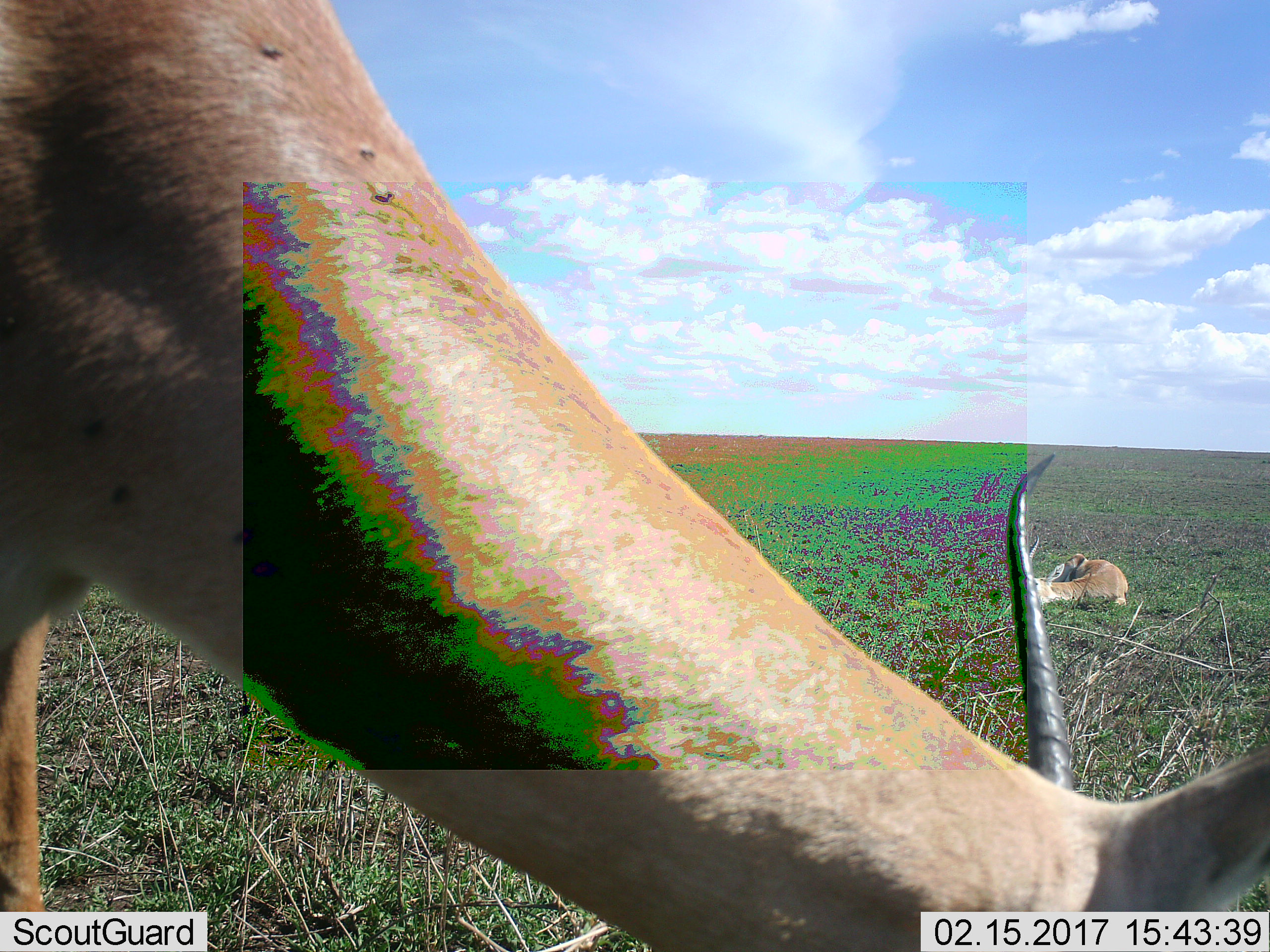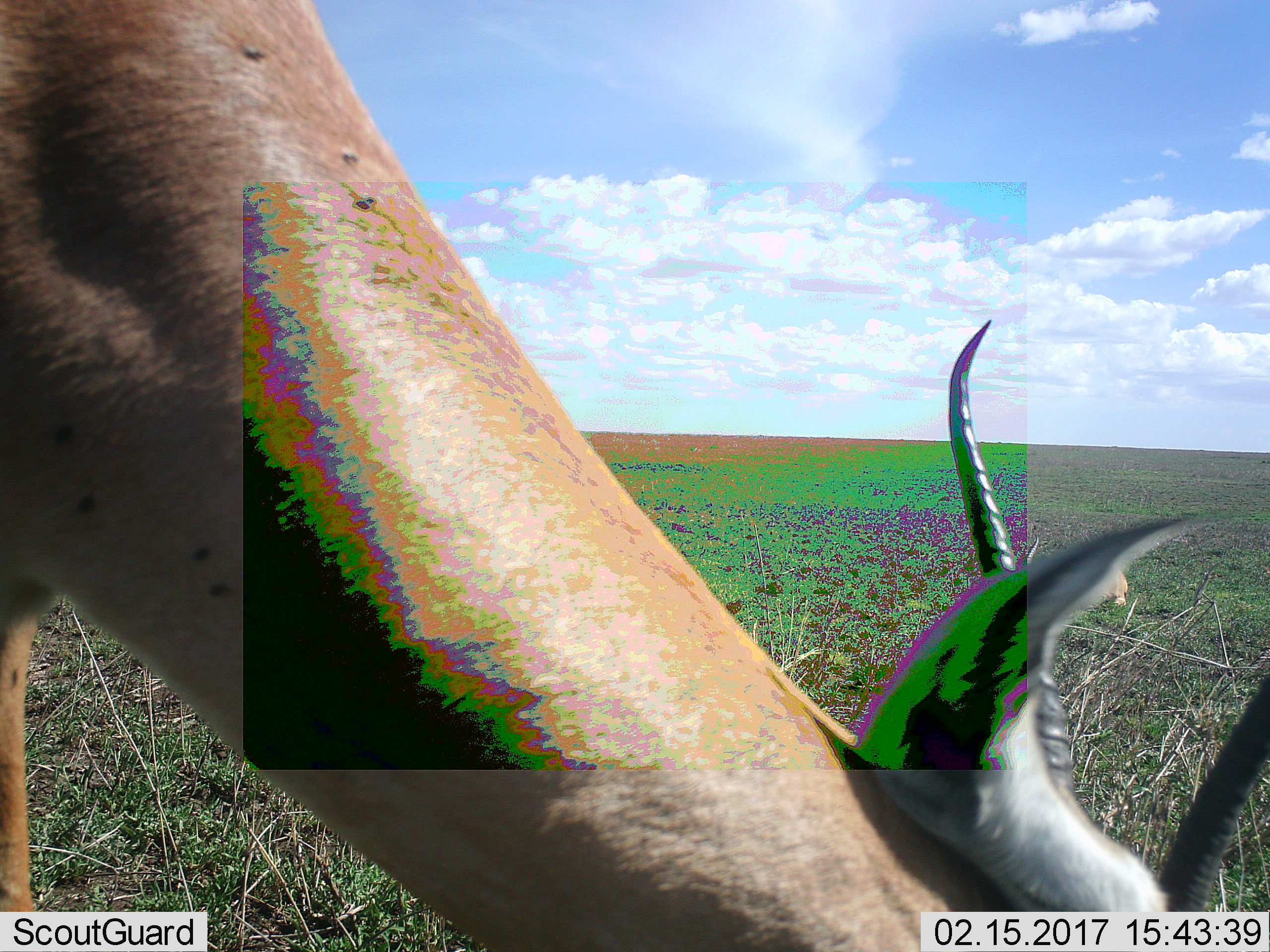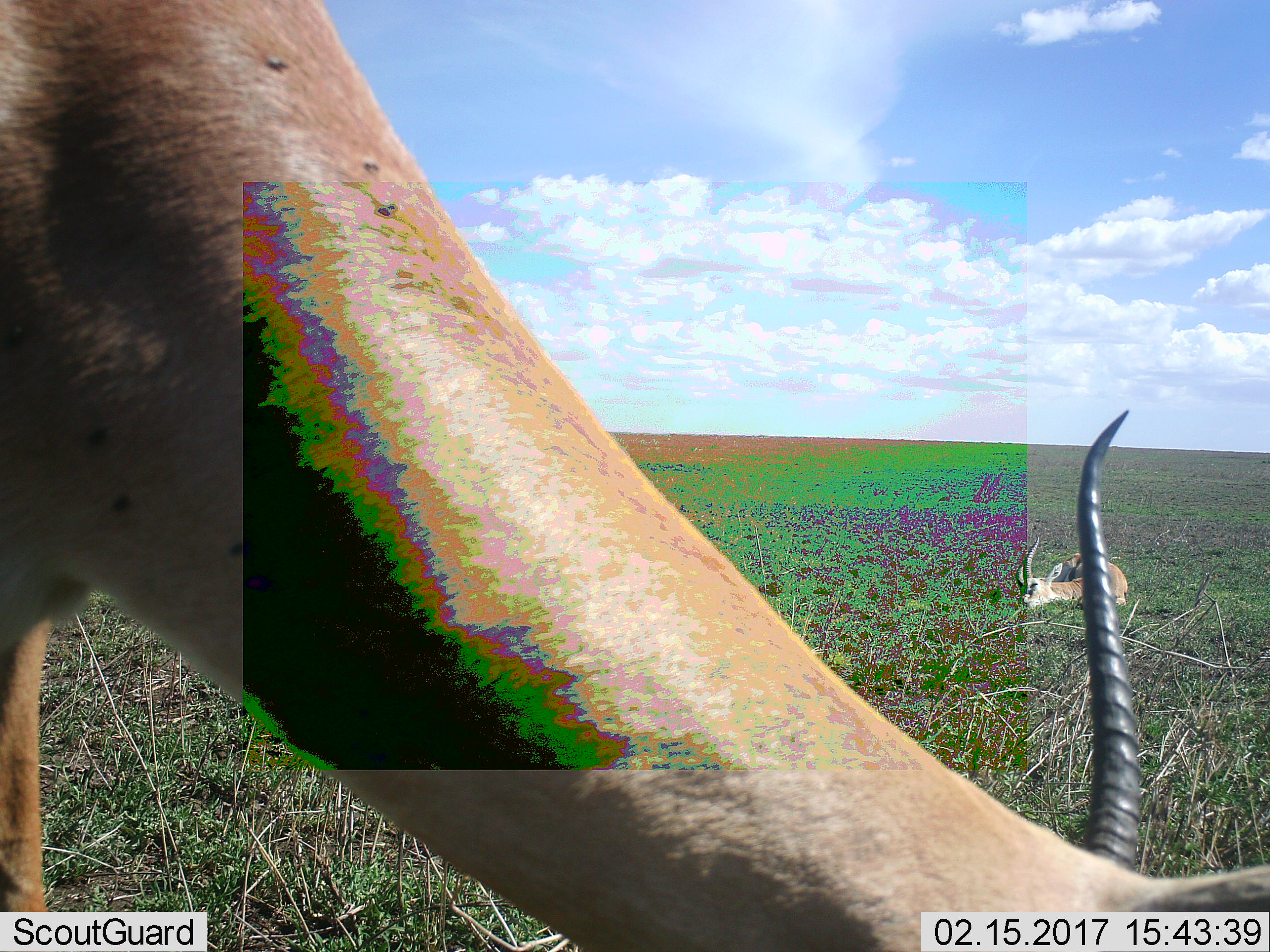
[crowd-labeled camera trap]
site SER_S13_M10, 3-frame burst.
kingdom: Animalia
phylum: Chordata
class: Mammalia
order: Artiodactyla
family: Bovidae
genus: Nanger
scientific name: Nanger granti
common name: grant's gazelle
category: gazellegrants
Gazellegrants (grant's gazelle) (Nanger granti), count 2. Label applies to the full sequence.